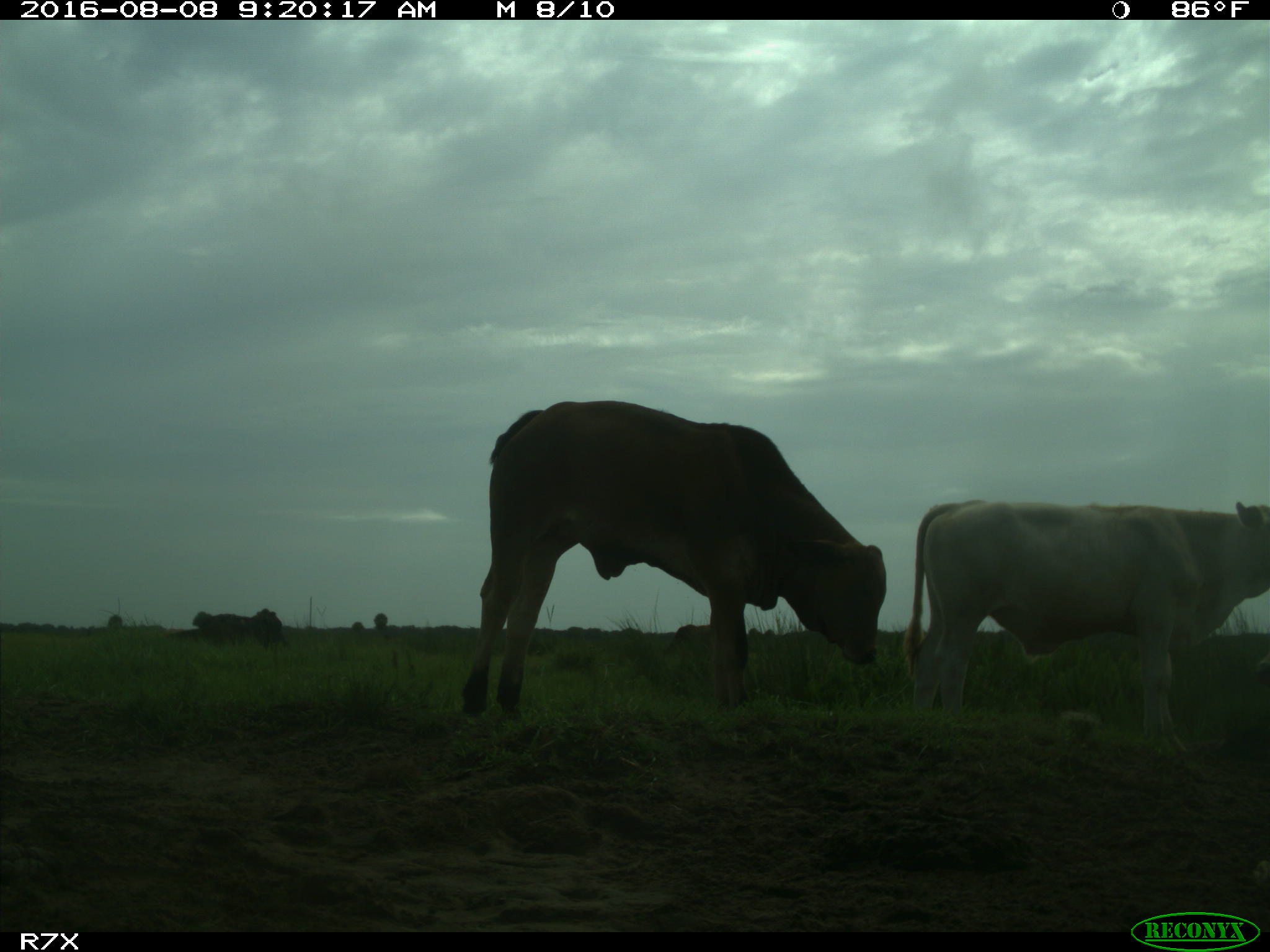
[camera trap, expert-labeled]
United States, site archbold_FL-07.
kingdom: Animalia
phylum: Chordata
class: Mammalia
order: Artiodactyla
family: Bovidae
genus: Bos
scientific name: Bos taurus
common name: domestic cow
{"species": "Bos taurus (domestic cow)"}